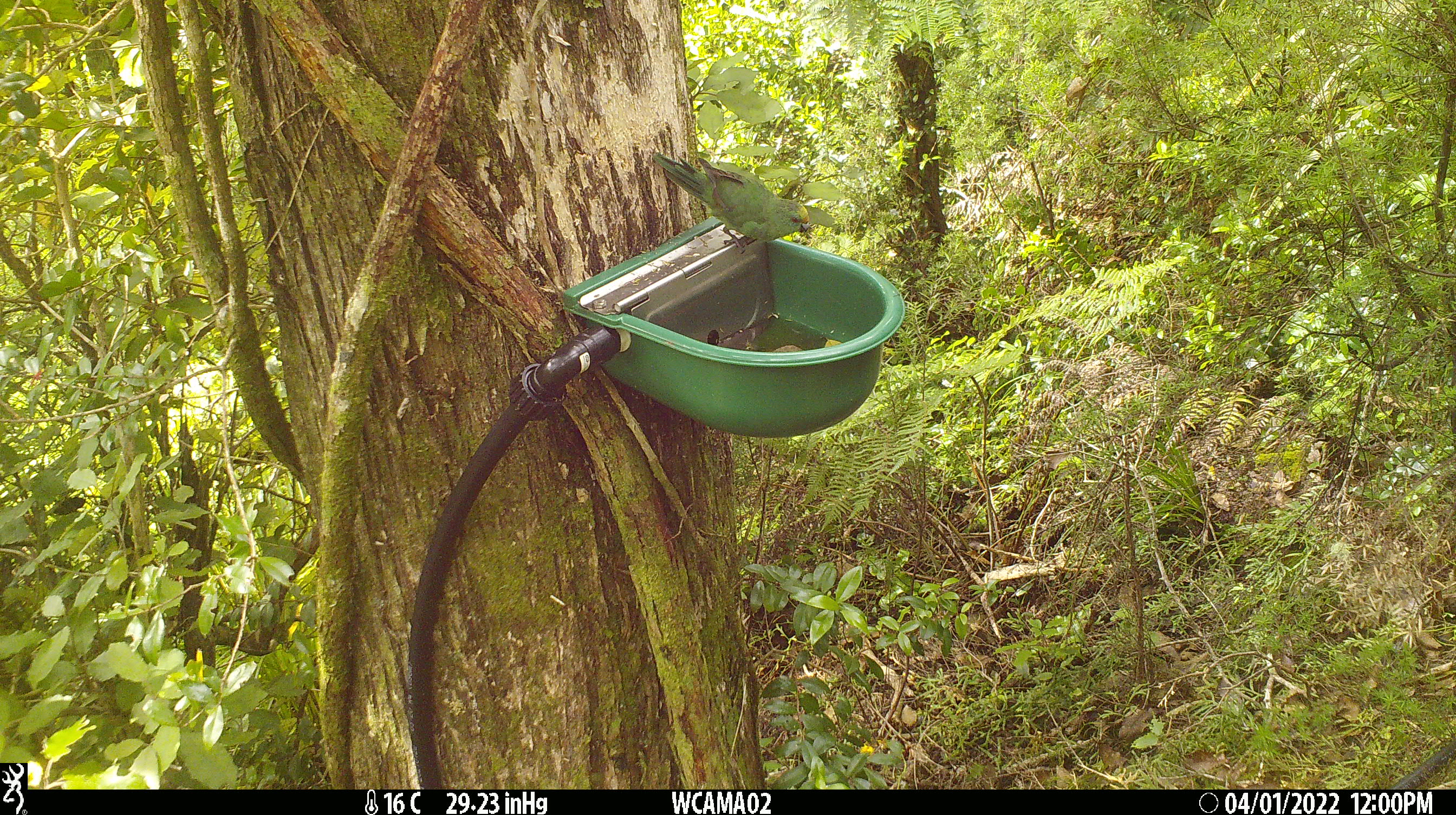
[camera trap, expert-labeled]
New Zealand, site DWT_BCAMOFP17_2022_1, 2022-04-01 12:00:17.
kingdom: Animalia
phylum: Chordata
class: Aves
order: Psittaciformes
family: Psittaculidae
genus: Cyanoramphus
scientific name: Cyanoramphus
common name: parakeet